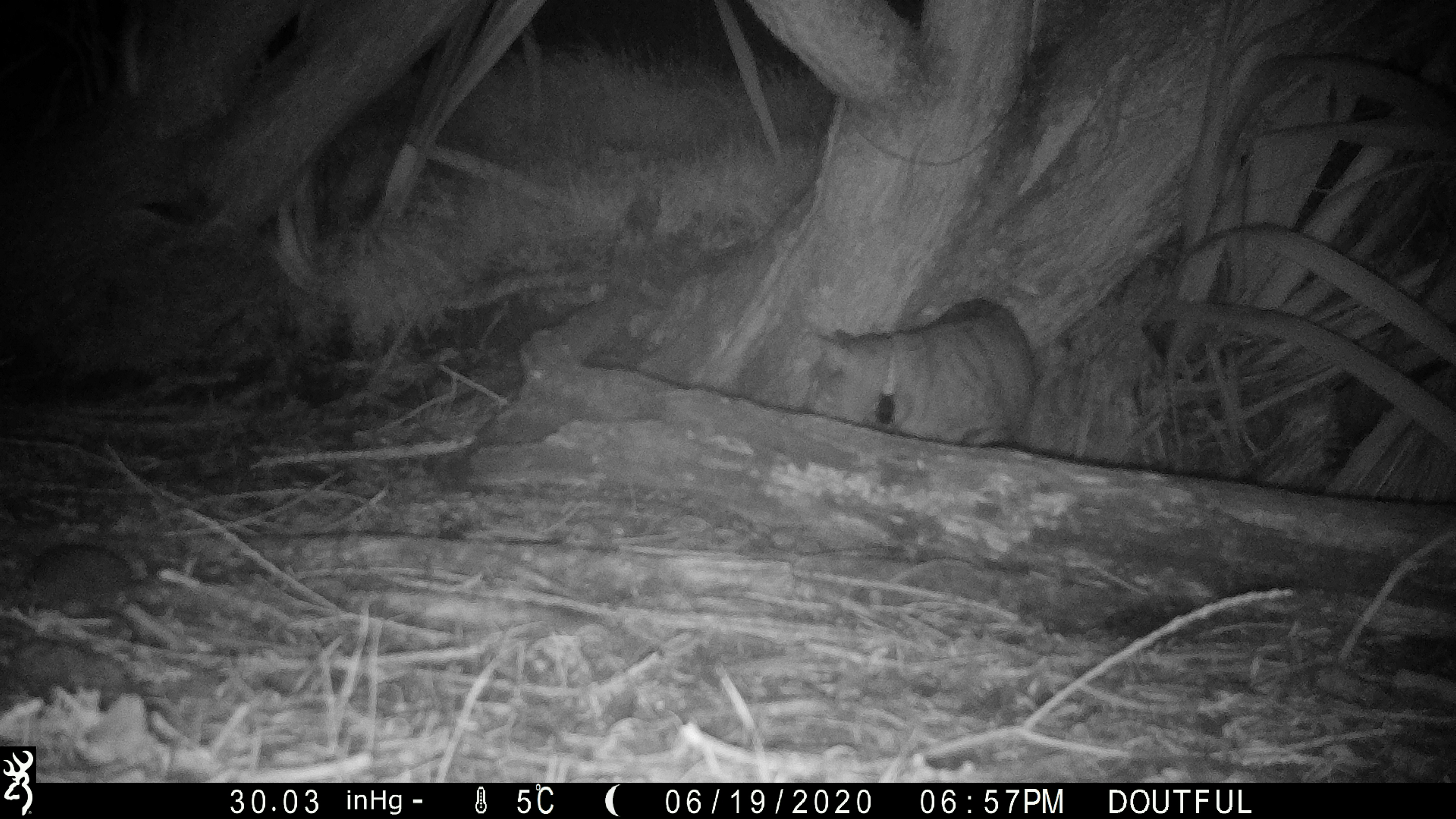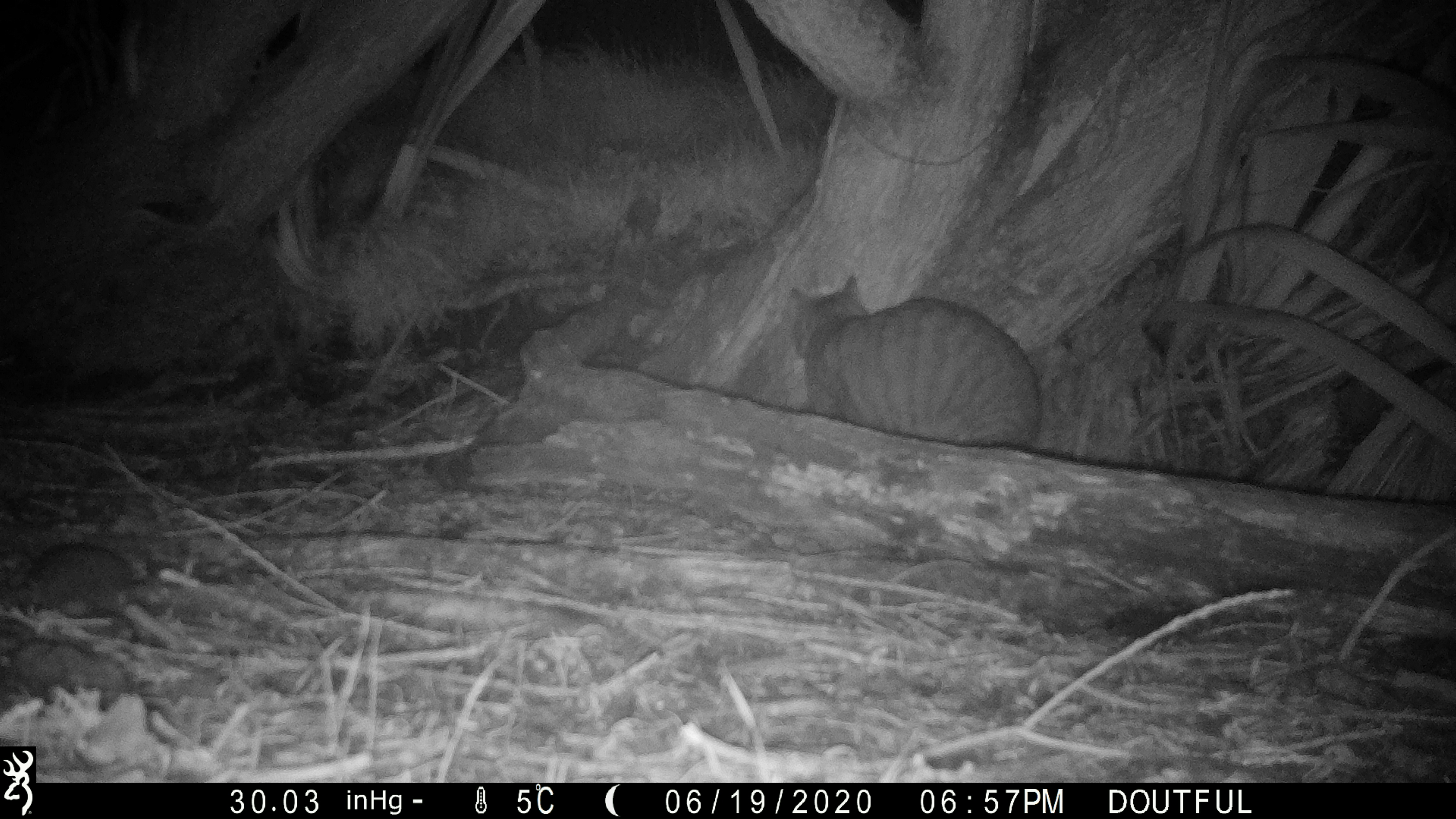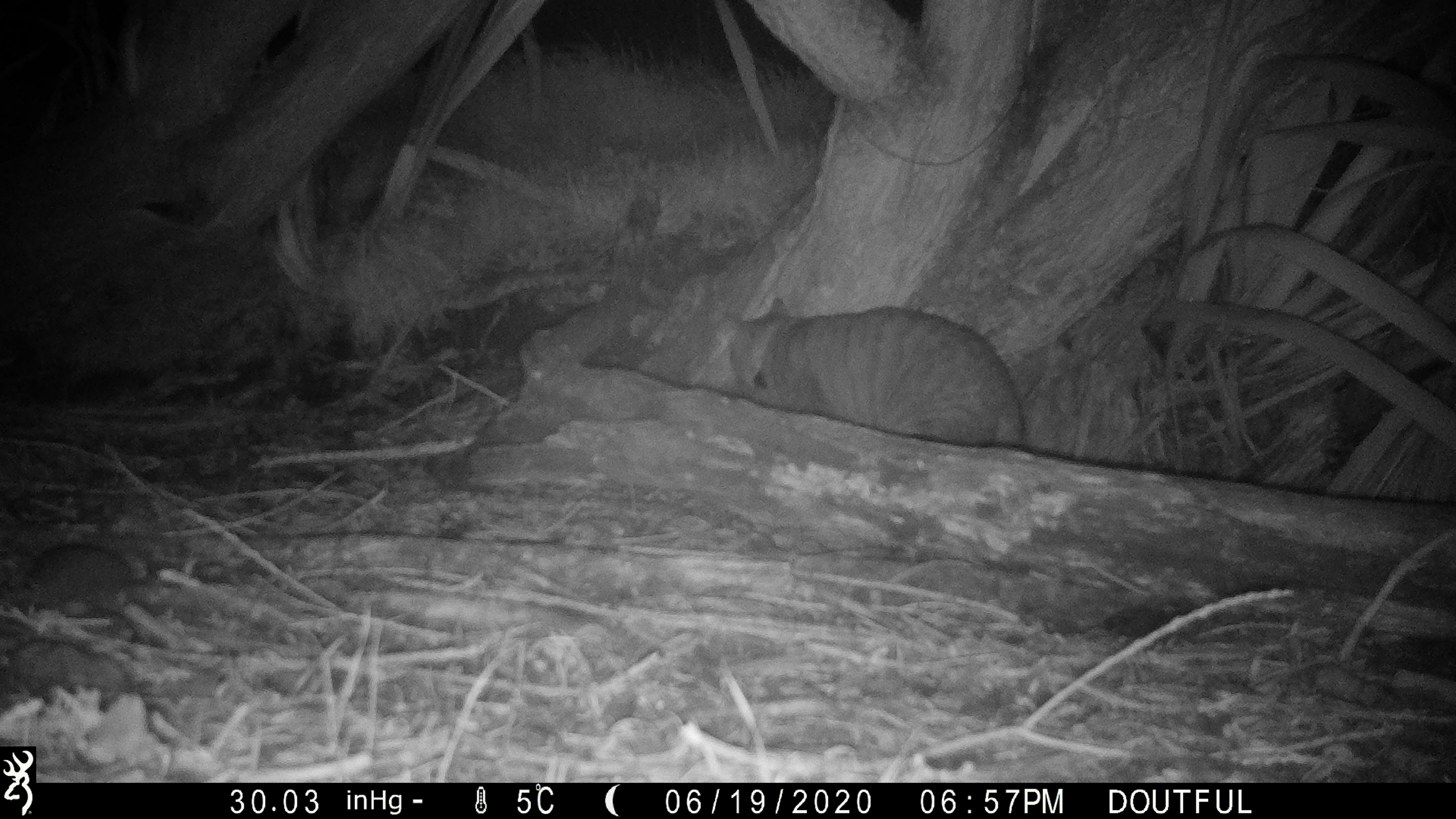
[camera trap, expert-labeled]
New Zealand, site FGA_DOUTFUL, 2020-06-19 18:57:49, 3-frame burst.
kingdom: Animalia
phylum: Chordata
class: Mammalia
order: Carnivora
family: Felidae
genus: Felis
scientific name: Felis catus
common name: domestic cat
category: cat